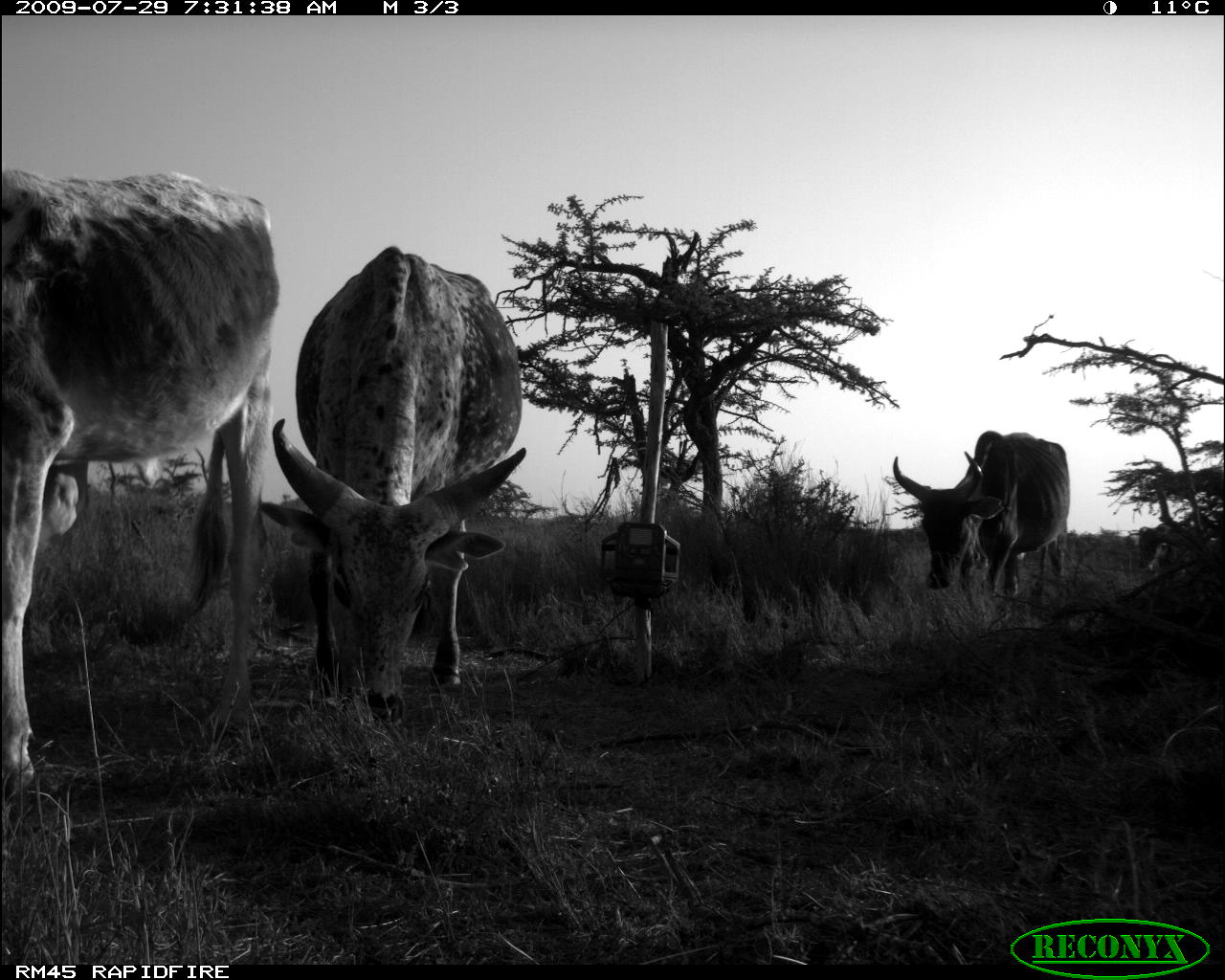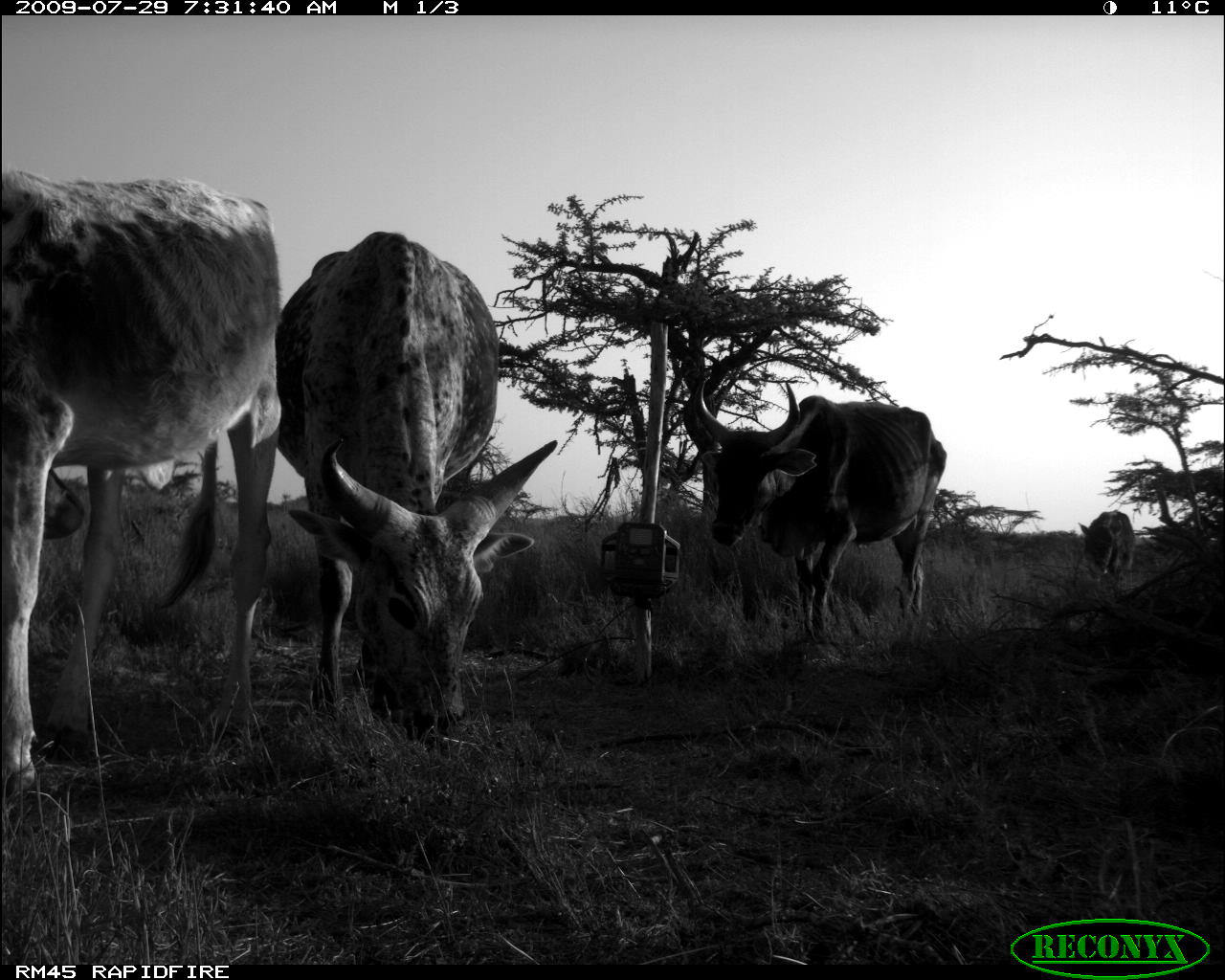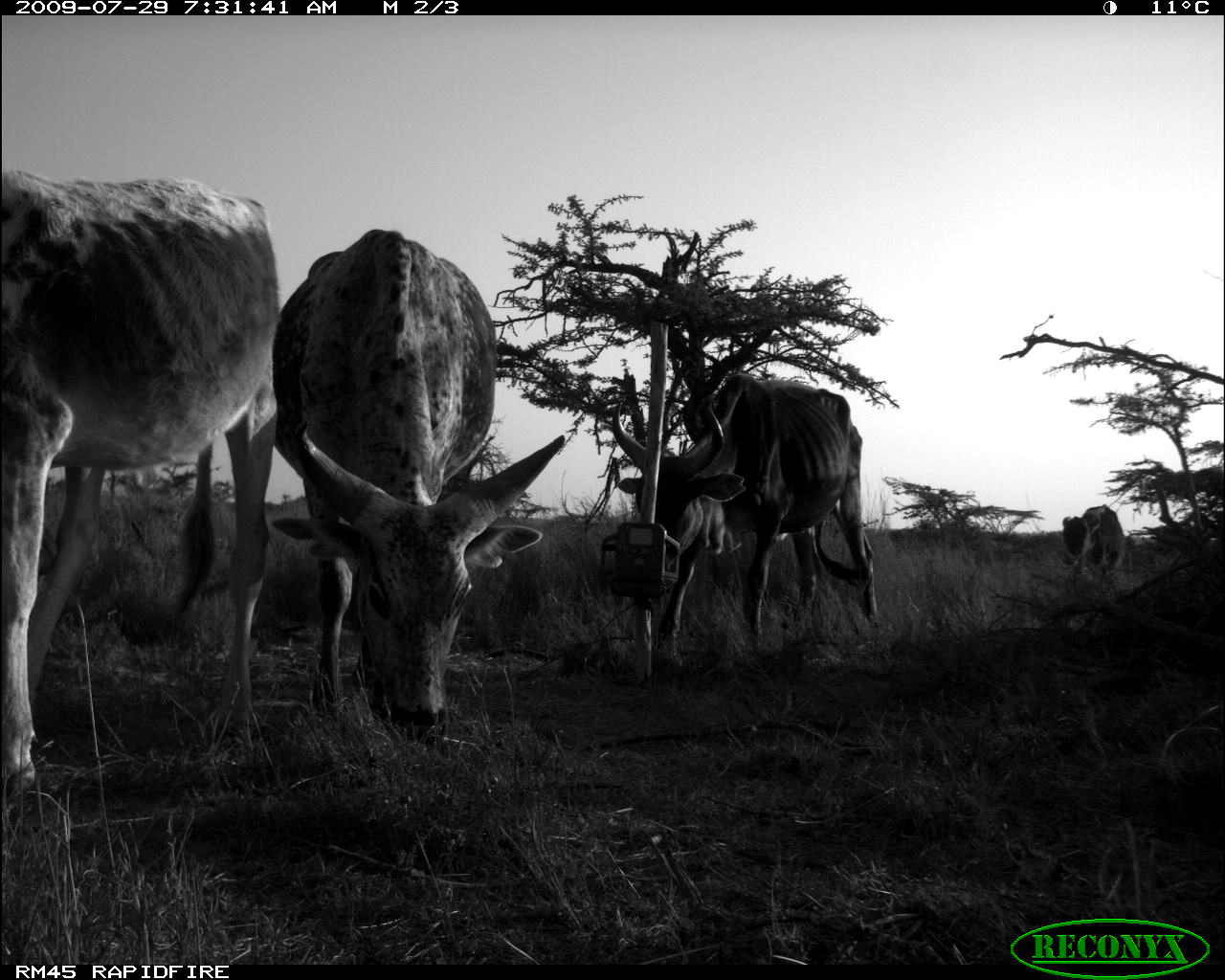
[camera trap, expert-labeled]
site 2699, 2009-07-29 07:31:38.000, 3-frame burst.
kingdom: Animalia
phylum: Chordata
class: Mammalia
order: Artiodactyla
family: Bovidae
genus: Bos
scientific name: Bos taurus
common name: domestic cattle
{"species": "Bos taurus (domestic cattle)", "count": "4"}